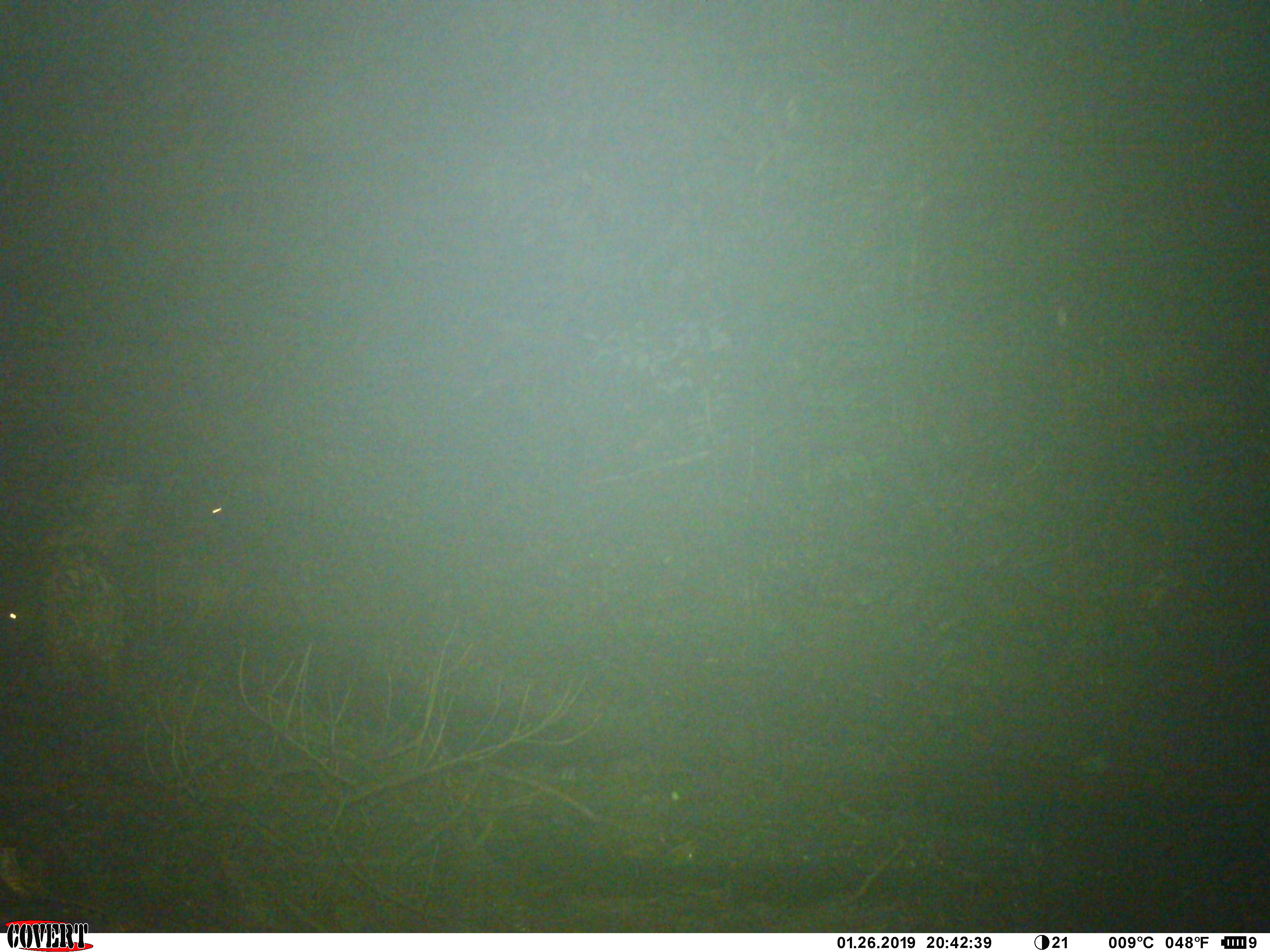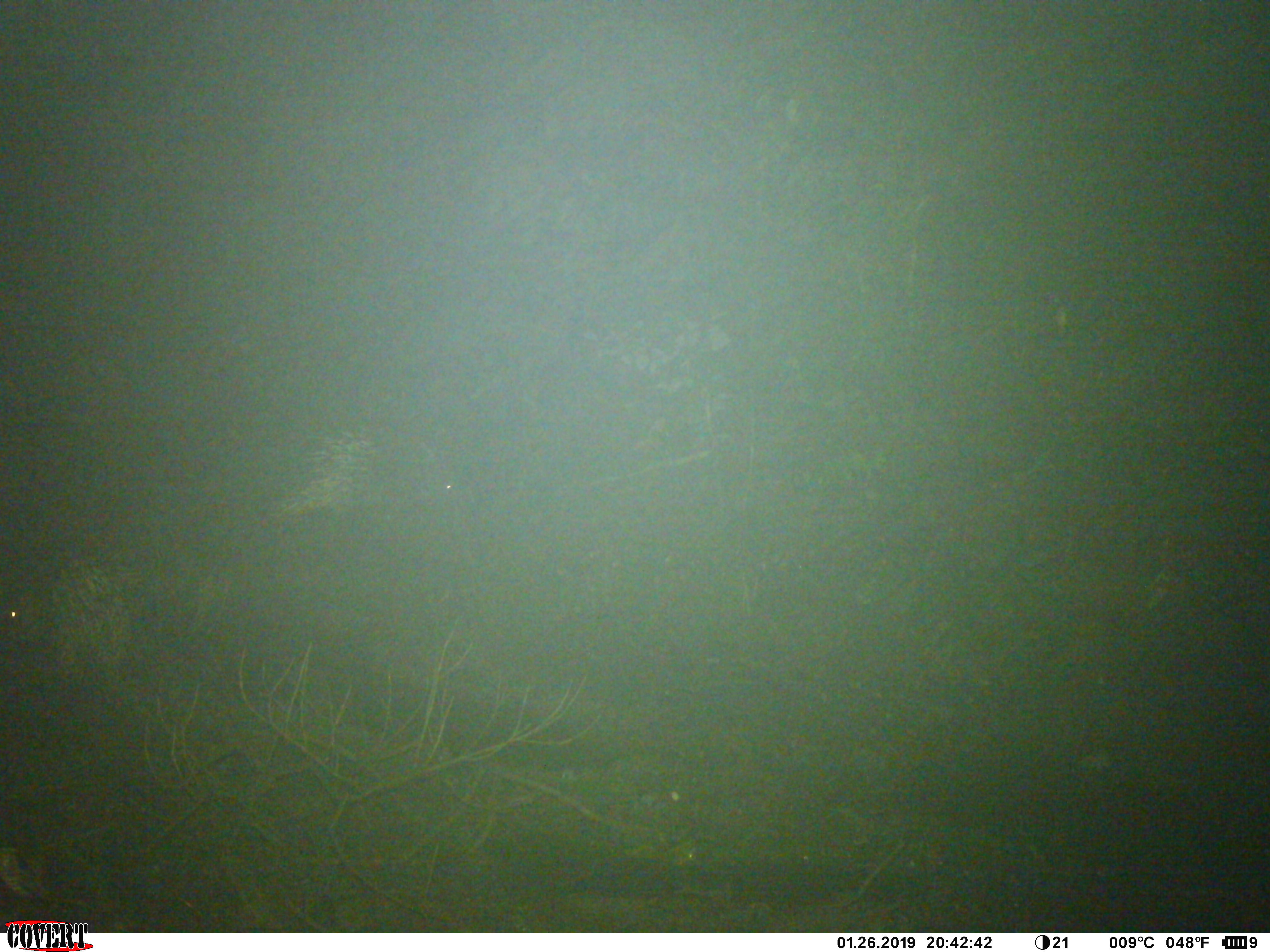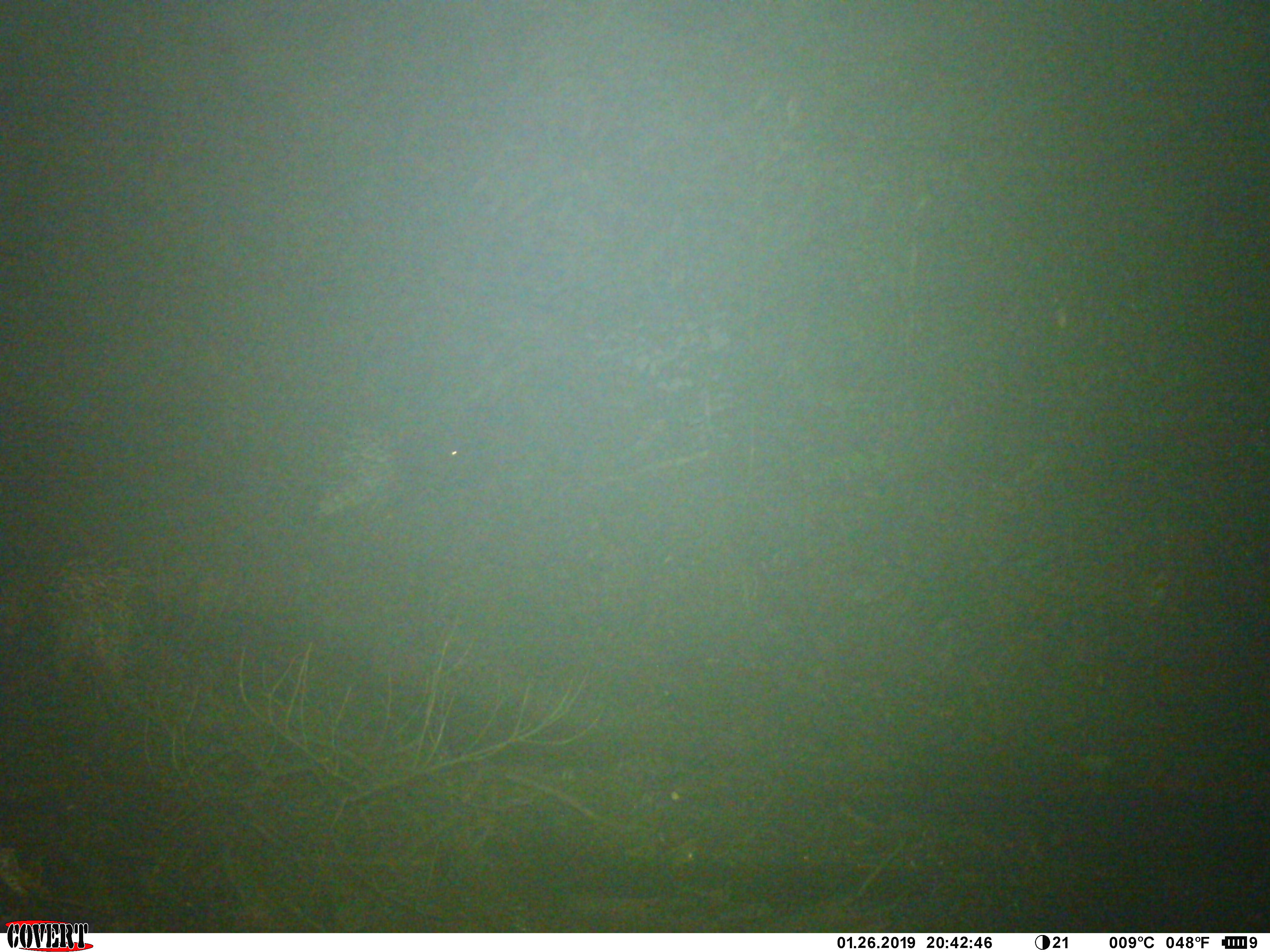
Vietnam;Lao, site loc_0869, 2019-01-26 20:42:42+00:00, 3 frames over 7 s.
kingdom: Animalia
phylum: Chordata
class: Mammalia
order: Rodentia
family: Hystricidae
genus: Hystrix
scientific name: Hystrix brachyura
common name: malayan porcupine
Malayan porcupine (Hystrix brachyura). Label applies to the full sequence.